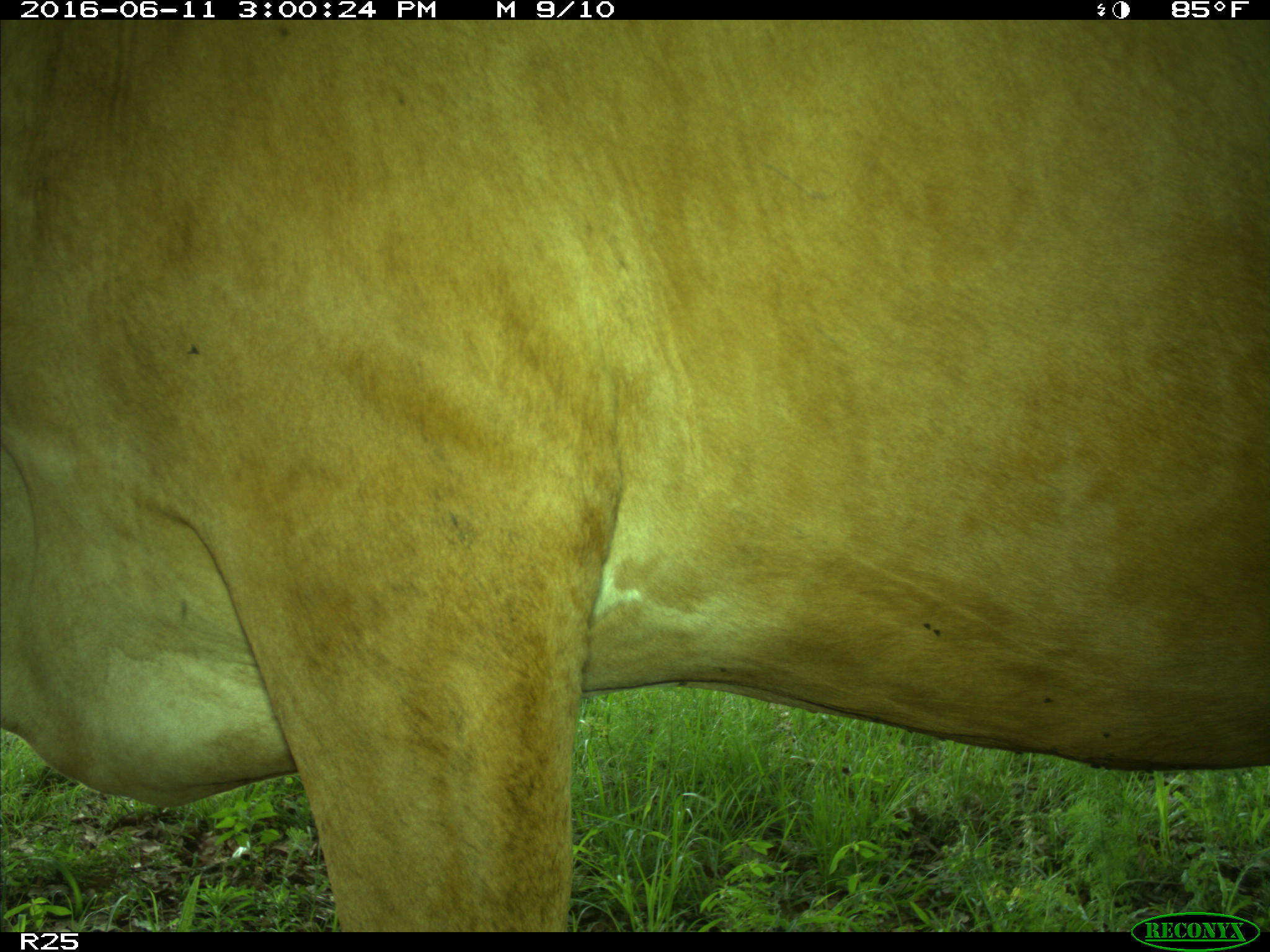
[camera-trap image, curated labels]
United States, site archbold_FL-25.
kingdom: Animalia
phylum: Chordata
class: Mammalia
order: Artiodactyla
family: Bovidae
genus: Bos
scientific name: Bos taurus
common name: domestic cow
Bos taurus (domestic cow).